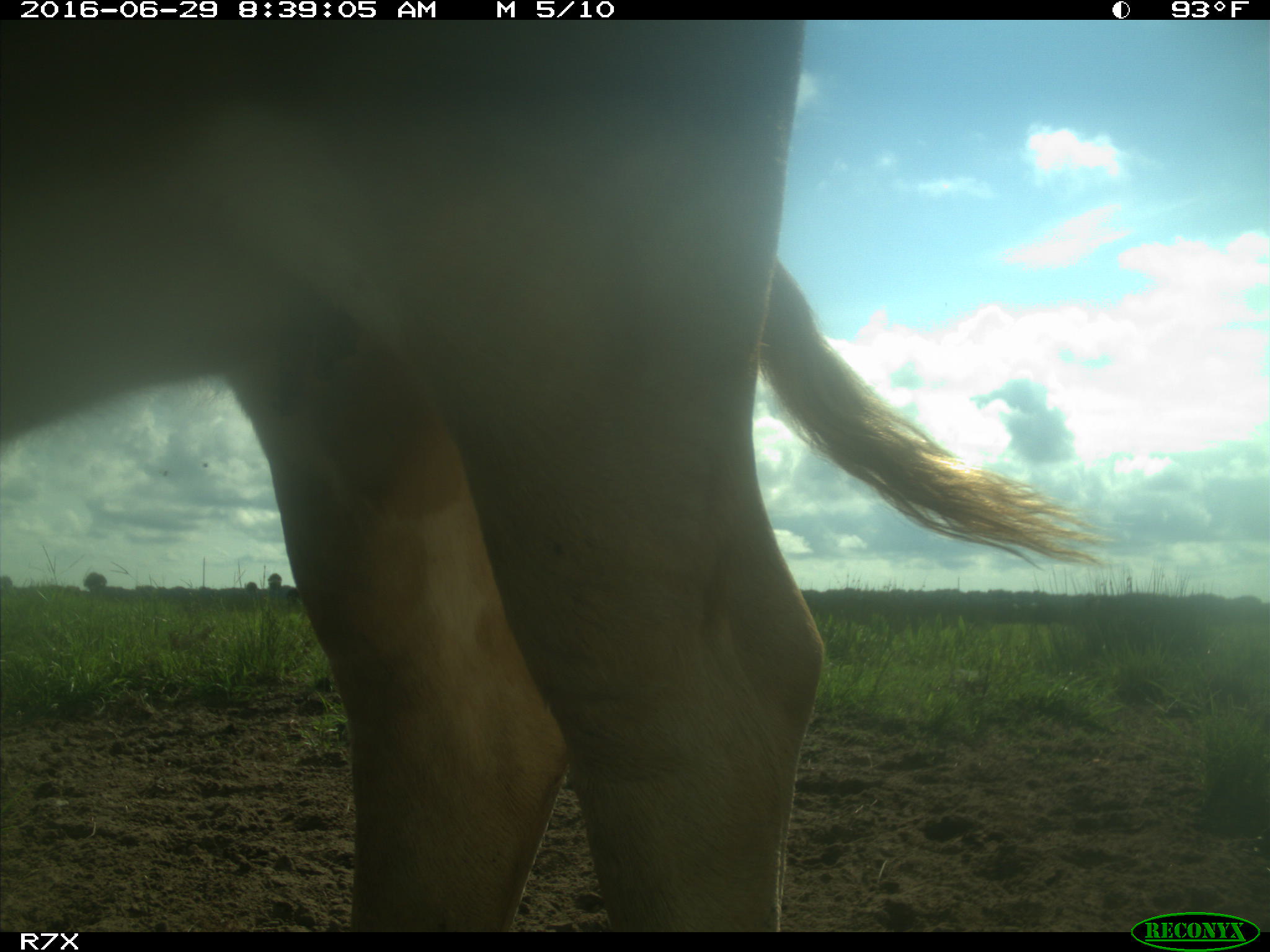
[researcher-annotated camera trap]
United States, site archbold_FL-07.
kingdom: Animalia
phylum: Chordata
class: Mammalia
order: Artiodactyla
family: Bovidae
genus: Bos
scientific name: Bos taurus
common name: domestic cow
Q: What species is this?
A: Bos taurus (domestic cow).